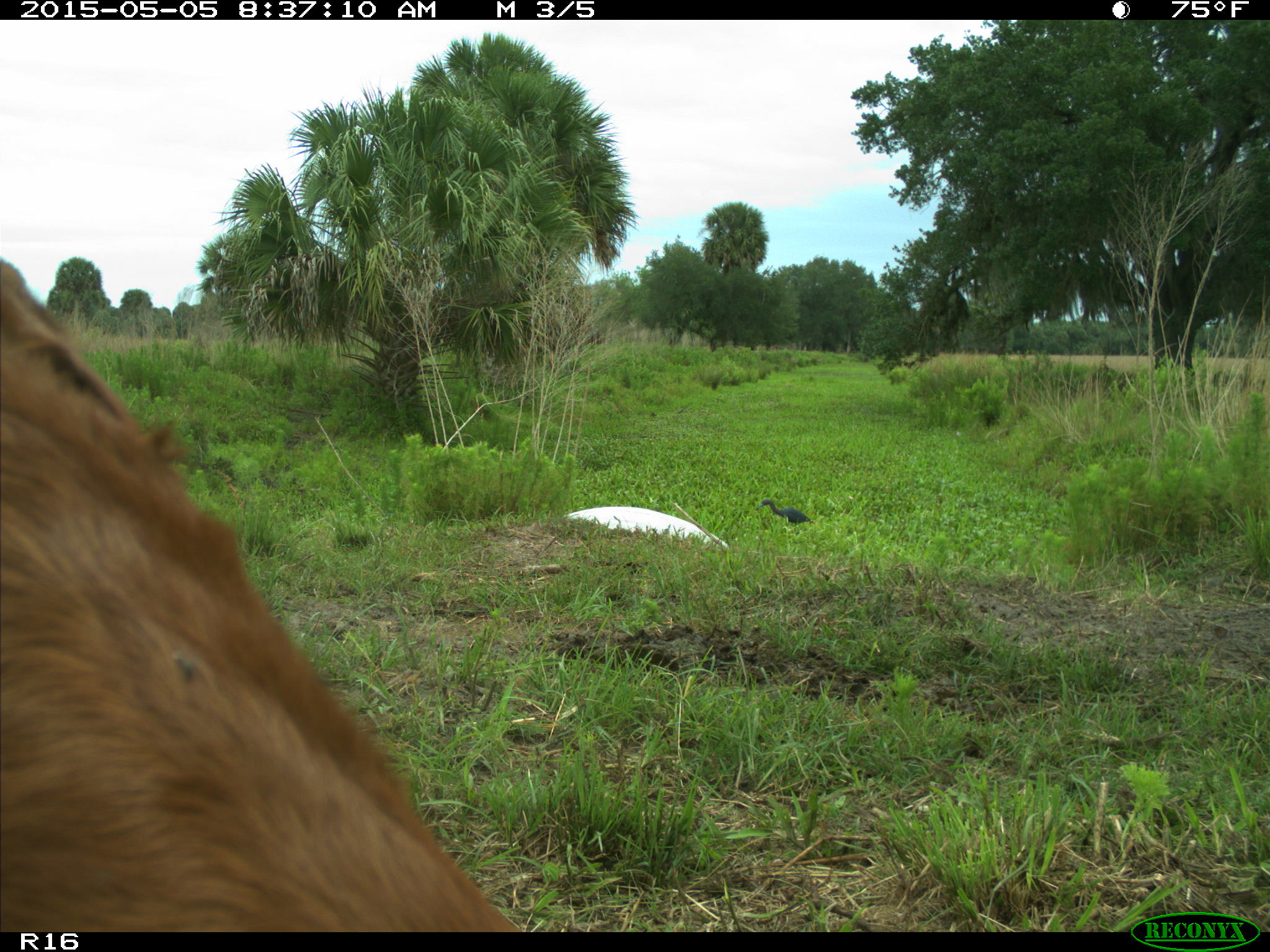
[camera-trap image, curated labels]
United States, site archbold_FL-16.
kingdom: Animalia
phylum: Chordata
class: Mammalia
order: Artiodactyla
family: Bovidae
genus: Bos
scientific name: Bos taurus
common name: domestic cow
Bos taurus (domestic cow).